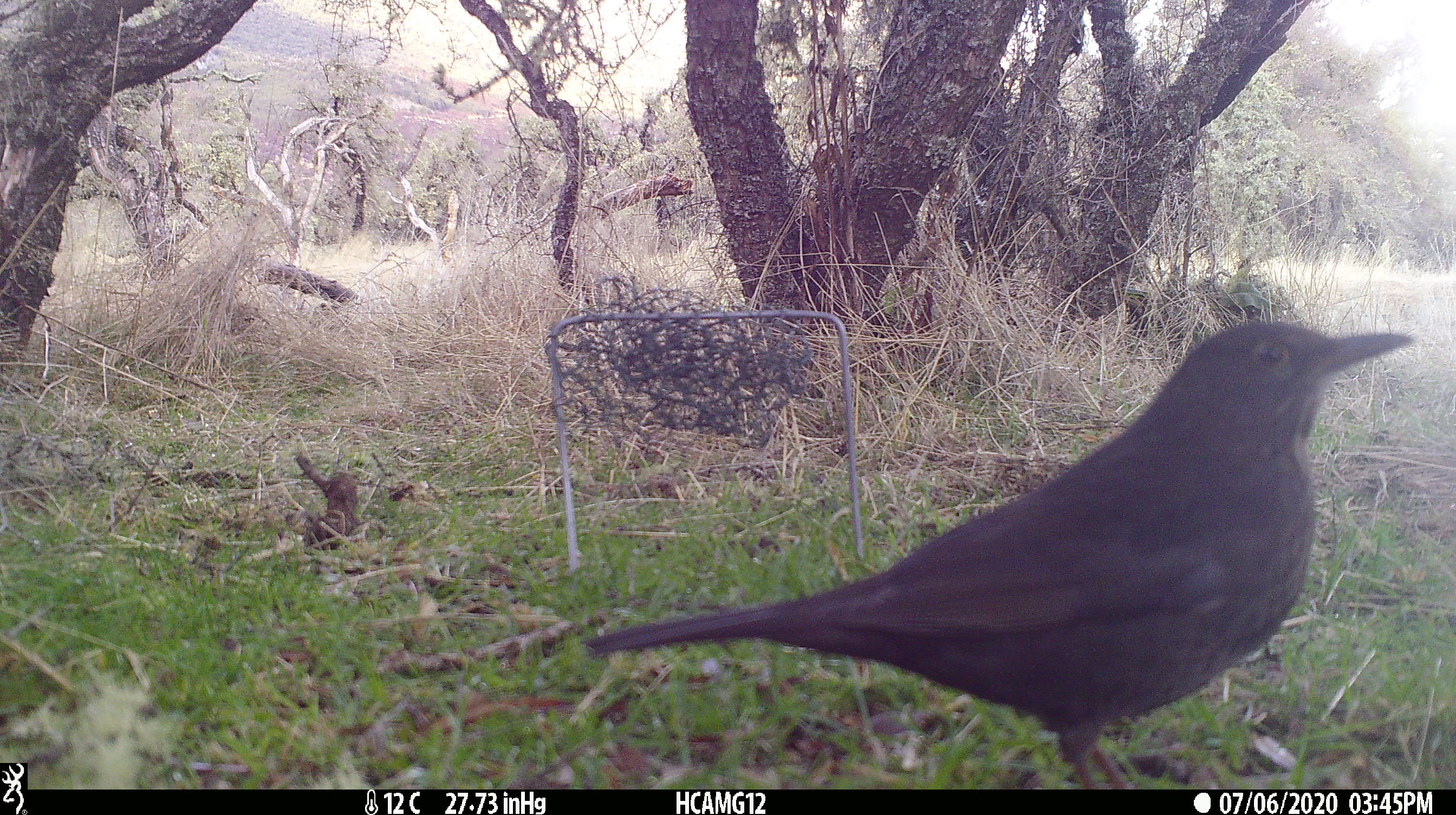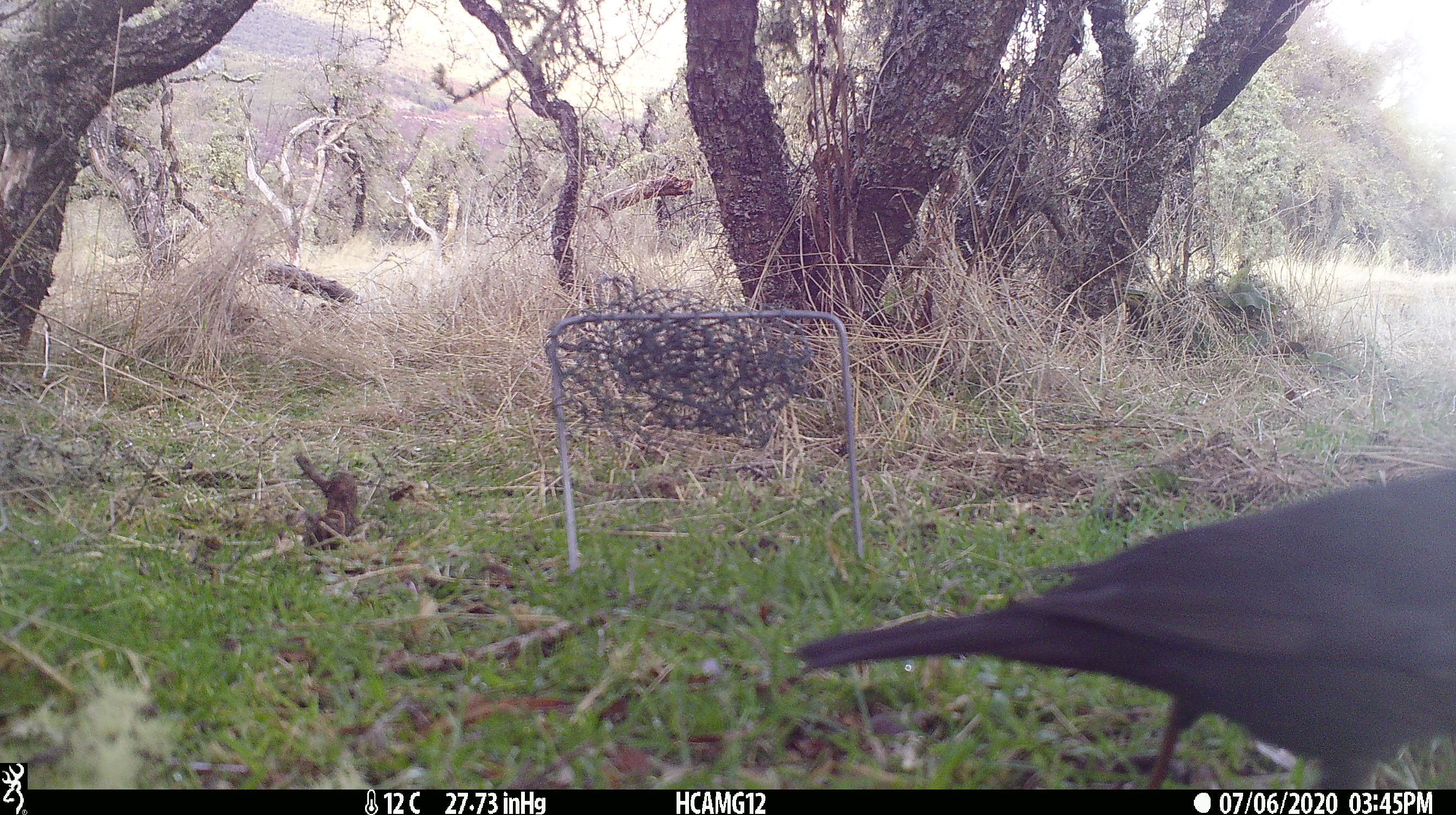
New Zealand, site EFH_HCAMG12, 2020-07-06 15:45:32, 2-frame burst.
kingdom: Animalia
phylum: Chordata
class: Aves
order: Passeriformes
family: Turdidae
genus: Turdus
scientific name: Turdus merula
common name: eurasian blackbird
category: blackbird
Blackbird (eurasian blackbird) (Turdus merula).